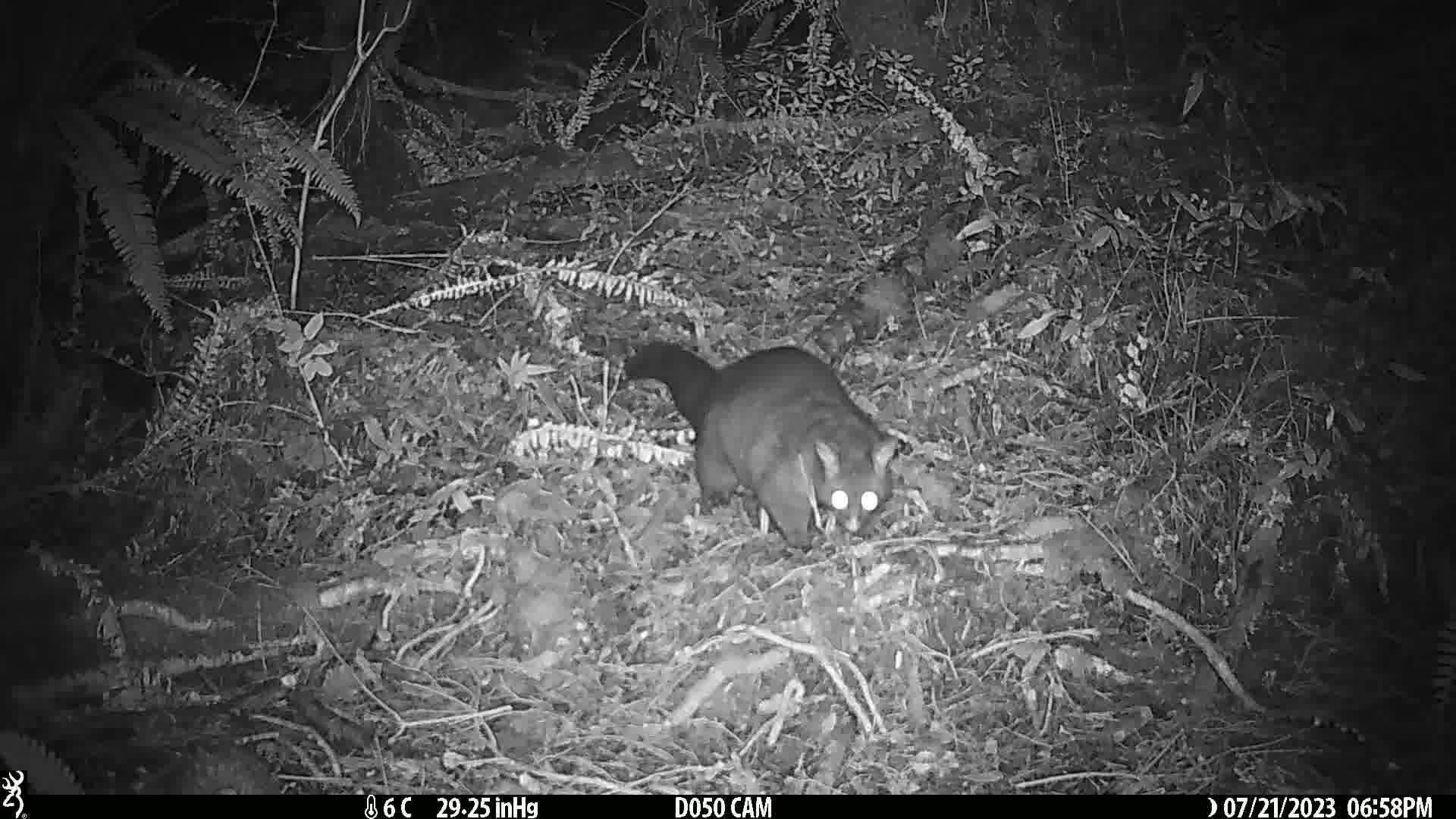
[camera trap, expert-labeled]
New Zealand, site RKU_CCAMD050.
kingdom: Animalia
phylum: Chordata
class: Mammalia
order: Diprotodontia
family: Phalangeridae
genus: Trichosurus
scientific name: Trichosurus vulpecula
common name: common brushtail possum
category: possum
Possum (common brushtail possum) (Trichosurus vulpecula).